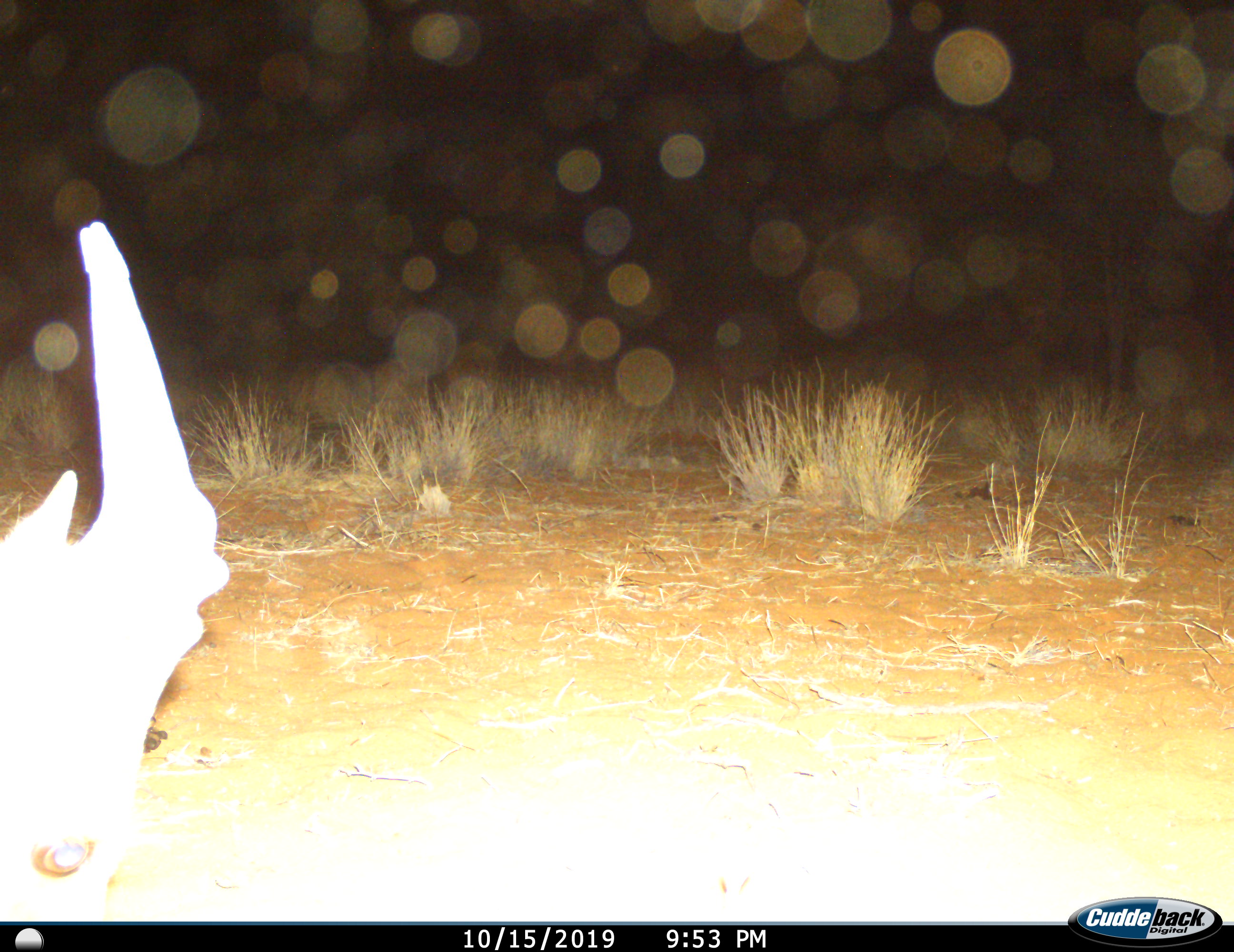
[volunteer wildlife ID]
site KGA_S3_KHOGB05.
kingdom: Animalia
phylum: Chordata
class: Mammalia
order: Artiodactyla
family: Bovidae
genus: Alcelaphus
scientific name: Alcelaphus buselaphus caama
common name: red hartebeest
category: hartebeestred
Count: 1.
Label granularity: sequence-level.